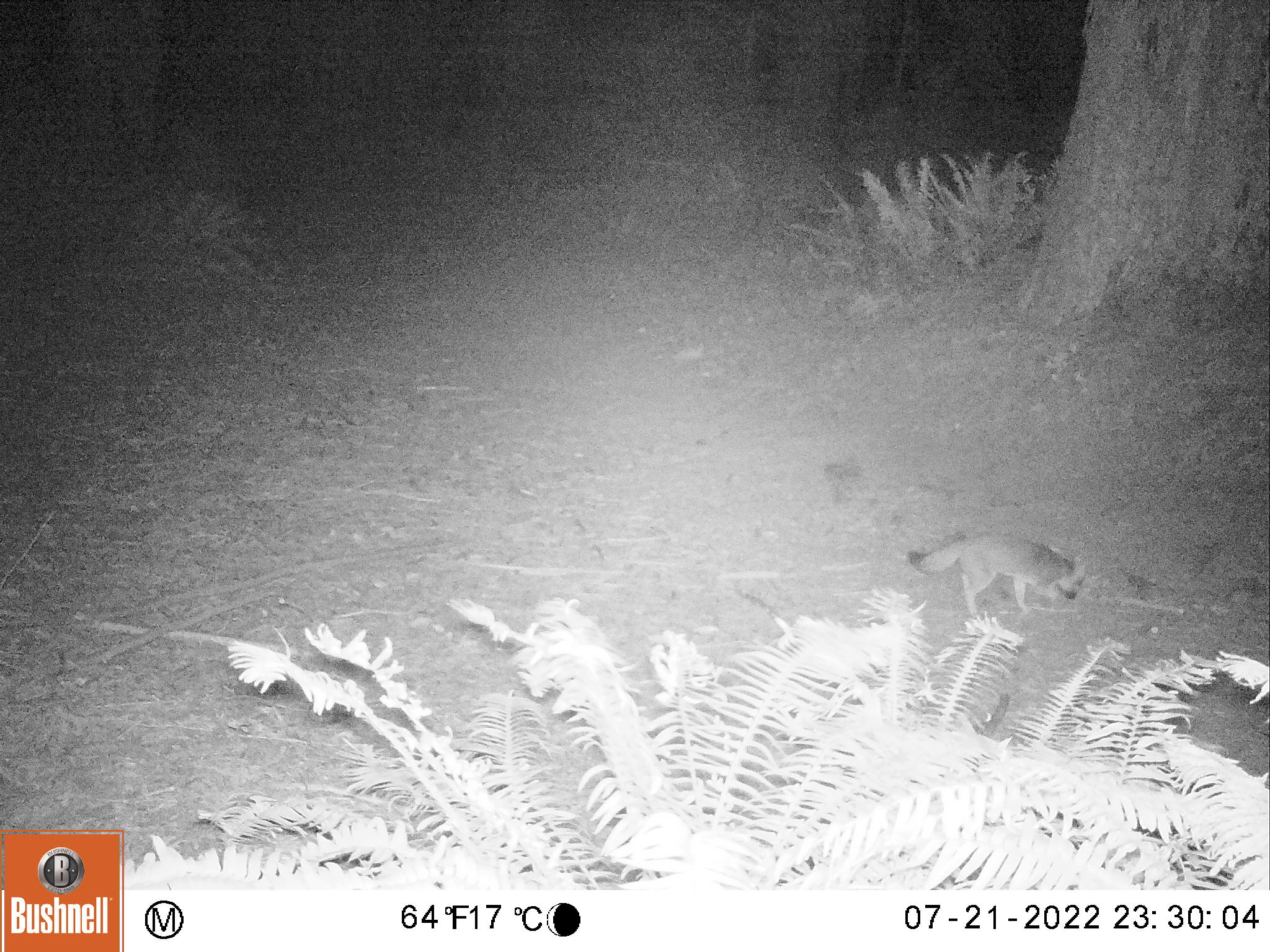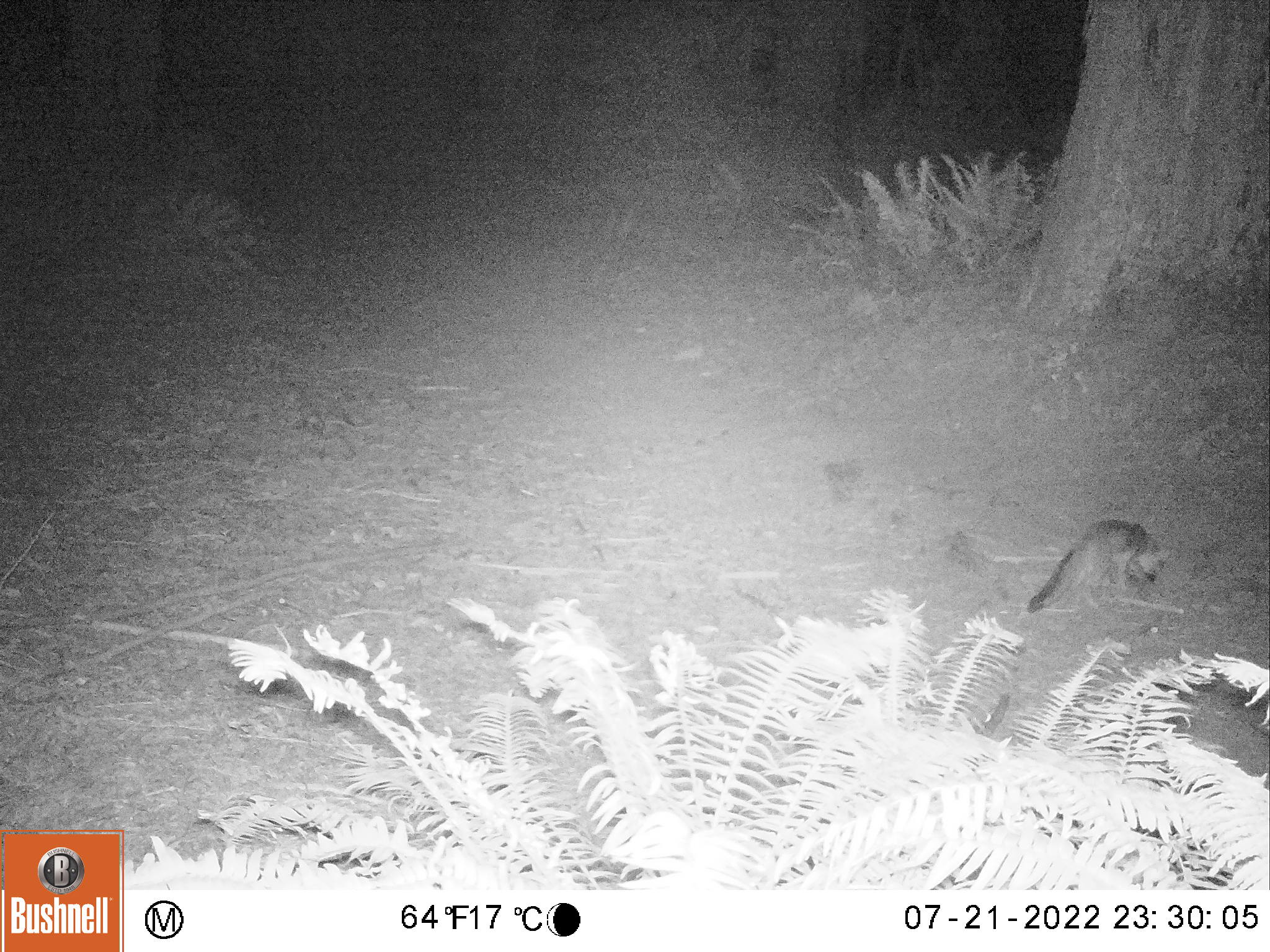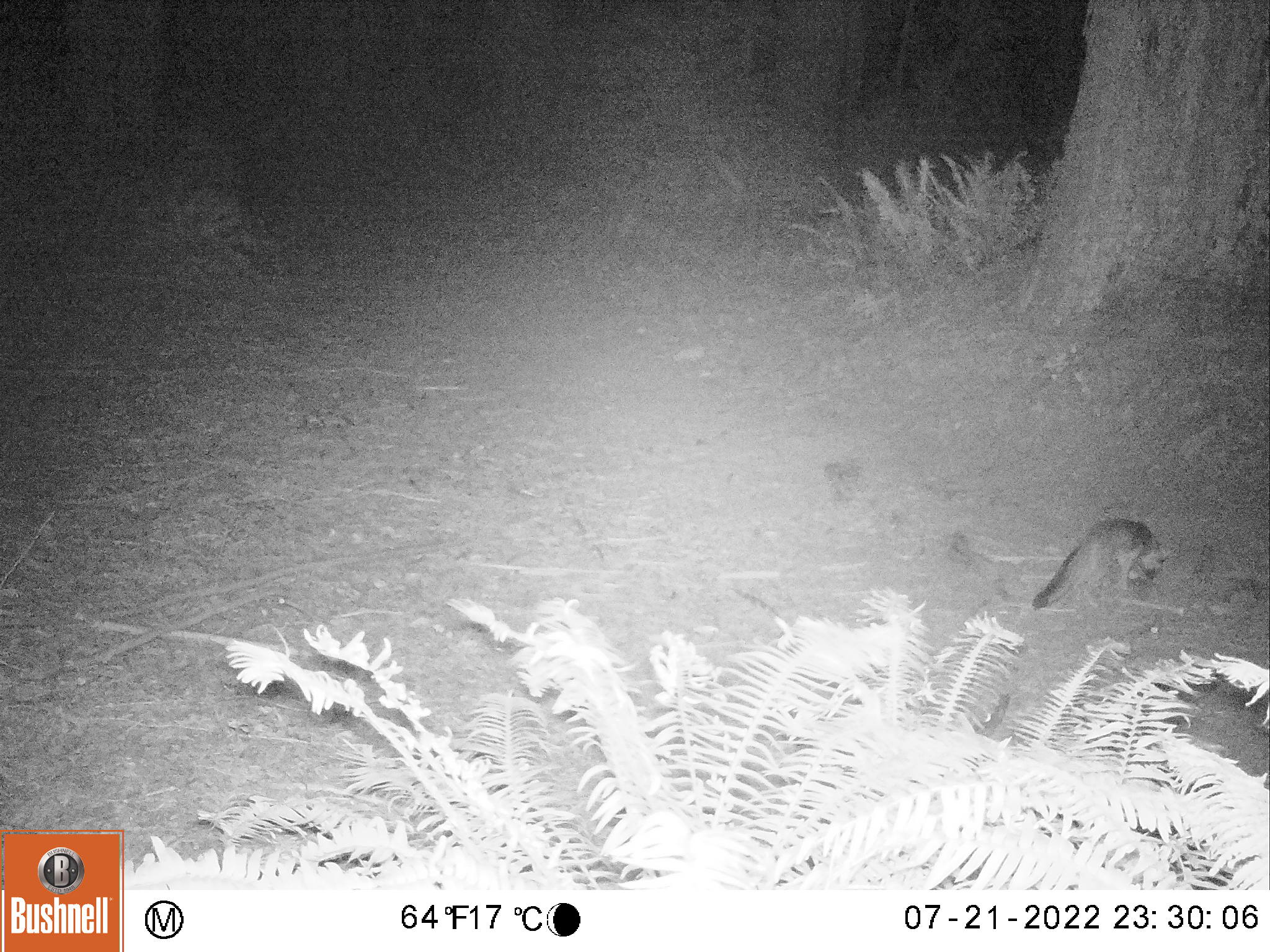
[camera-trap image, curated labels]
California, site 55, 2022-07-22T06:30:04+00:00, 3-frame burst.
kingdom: Animalia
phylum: Chordata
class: Mammalia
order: Carnivora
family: Canidae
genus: Urocyon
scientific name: Urocyon cinereoargenteus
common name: gray fox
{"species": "gray fox (Urocyon cinereoargenteus)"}